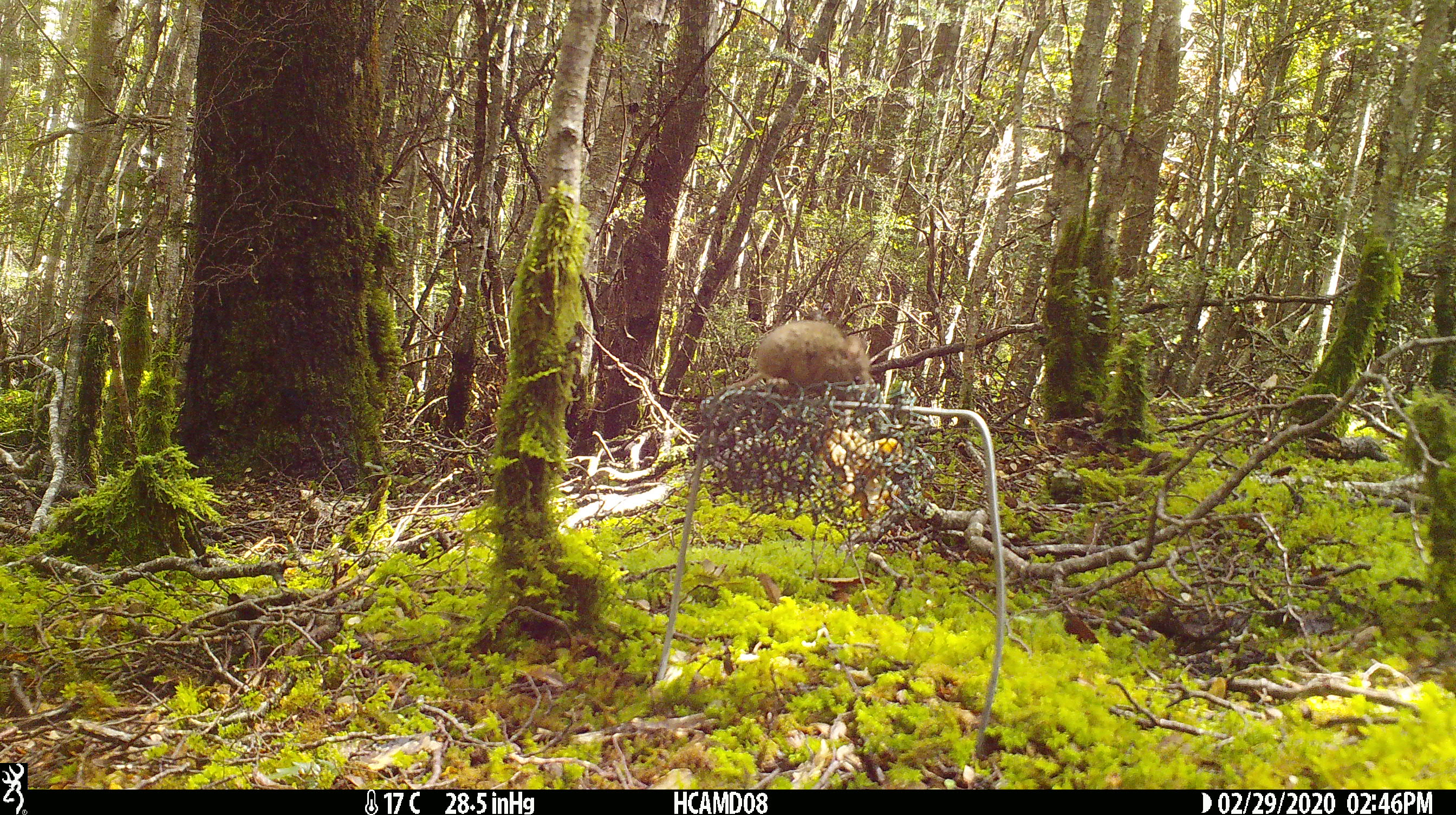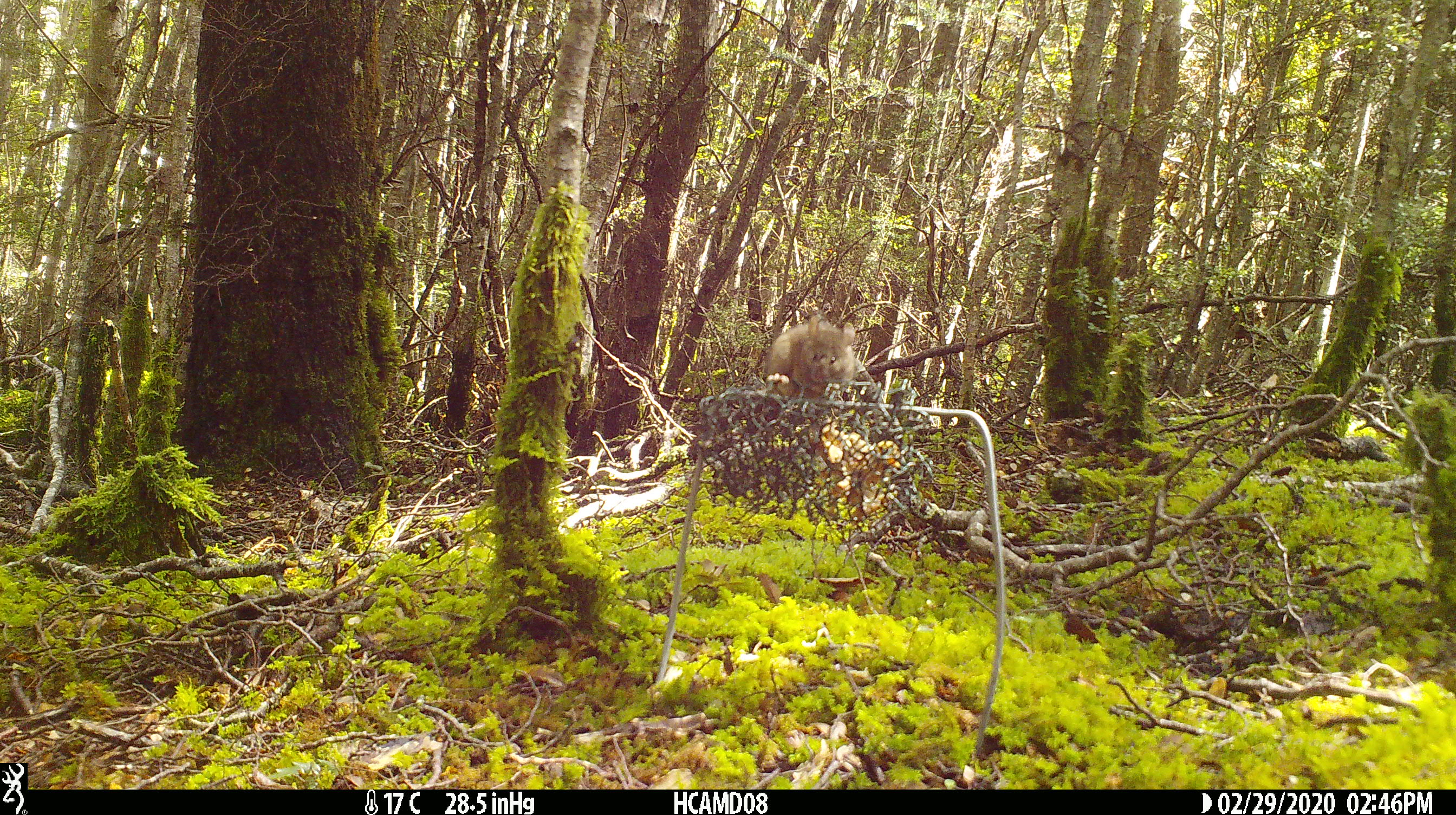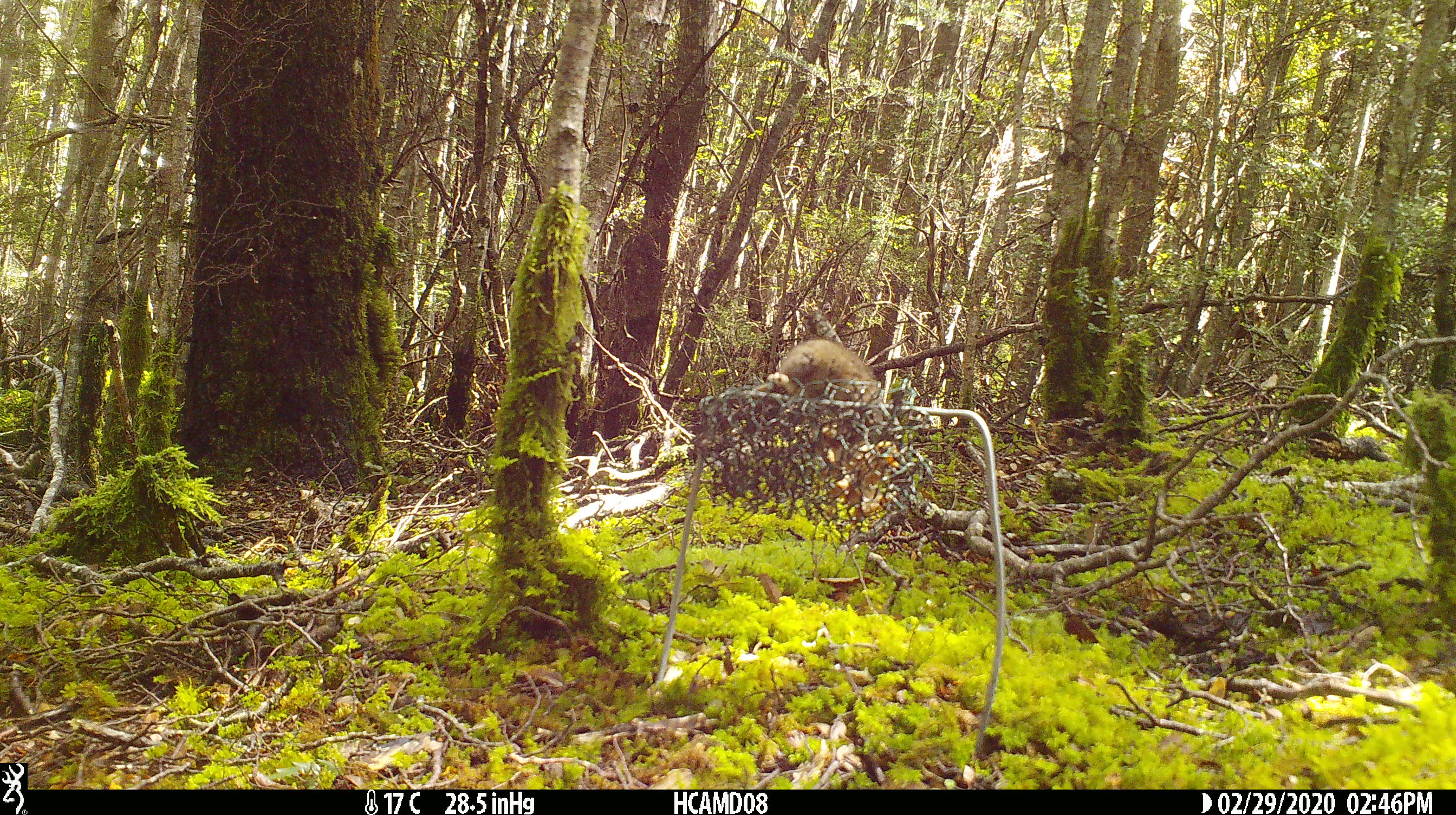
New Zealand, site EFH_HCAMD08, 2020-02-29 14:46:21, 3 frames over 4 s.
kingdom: Animalia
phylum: Chordata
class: Mammalia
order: Rodentia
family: Muridae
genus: Mus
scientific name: Mus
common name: mouse